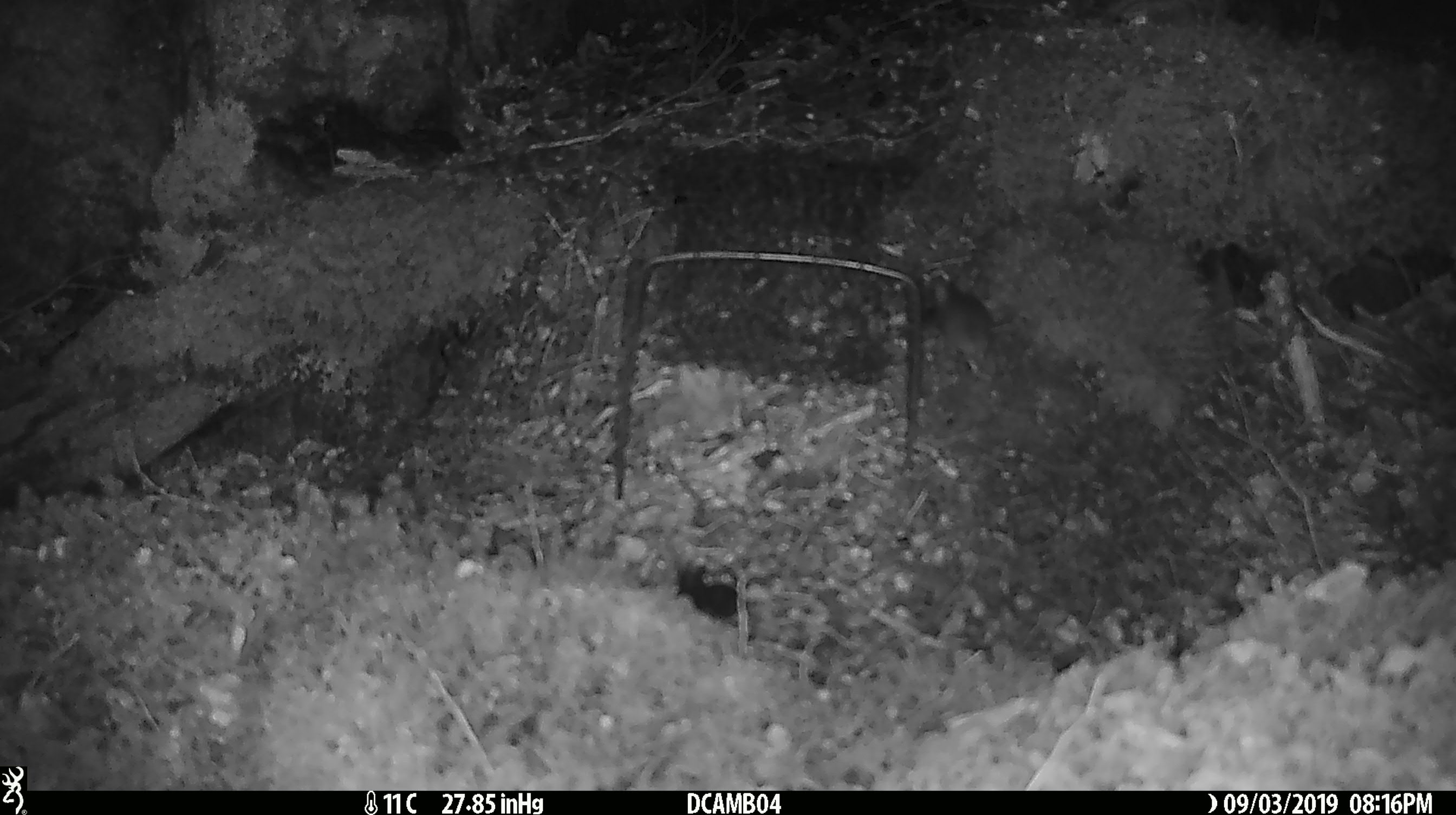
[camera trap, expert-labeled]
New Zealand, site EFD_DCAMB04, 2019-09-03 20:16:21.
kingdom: Animalia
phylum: Chordata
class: Mammalia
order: Rodentia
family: Muridae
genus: Mus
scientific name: Mus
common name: mouse